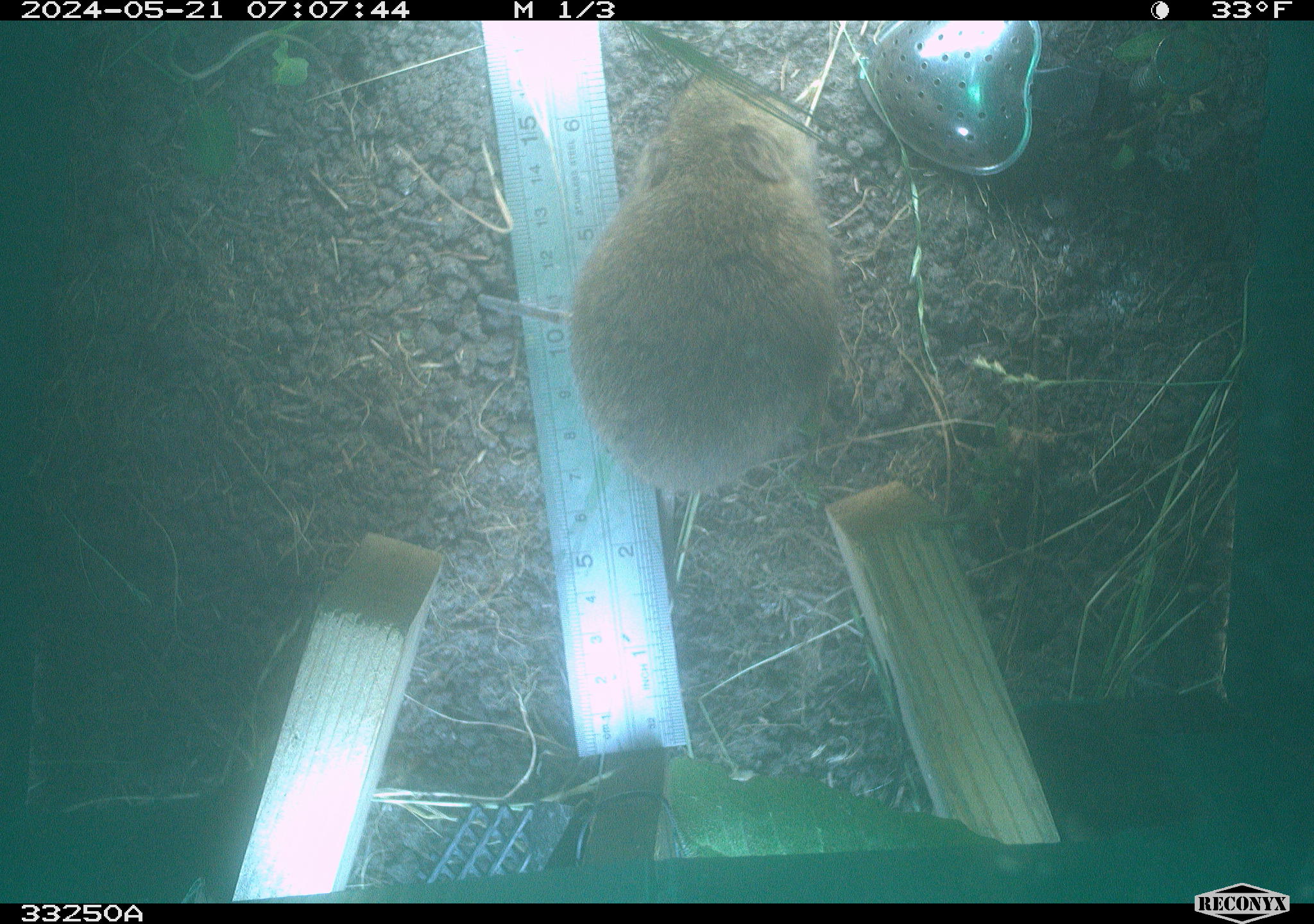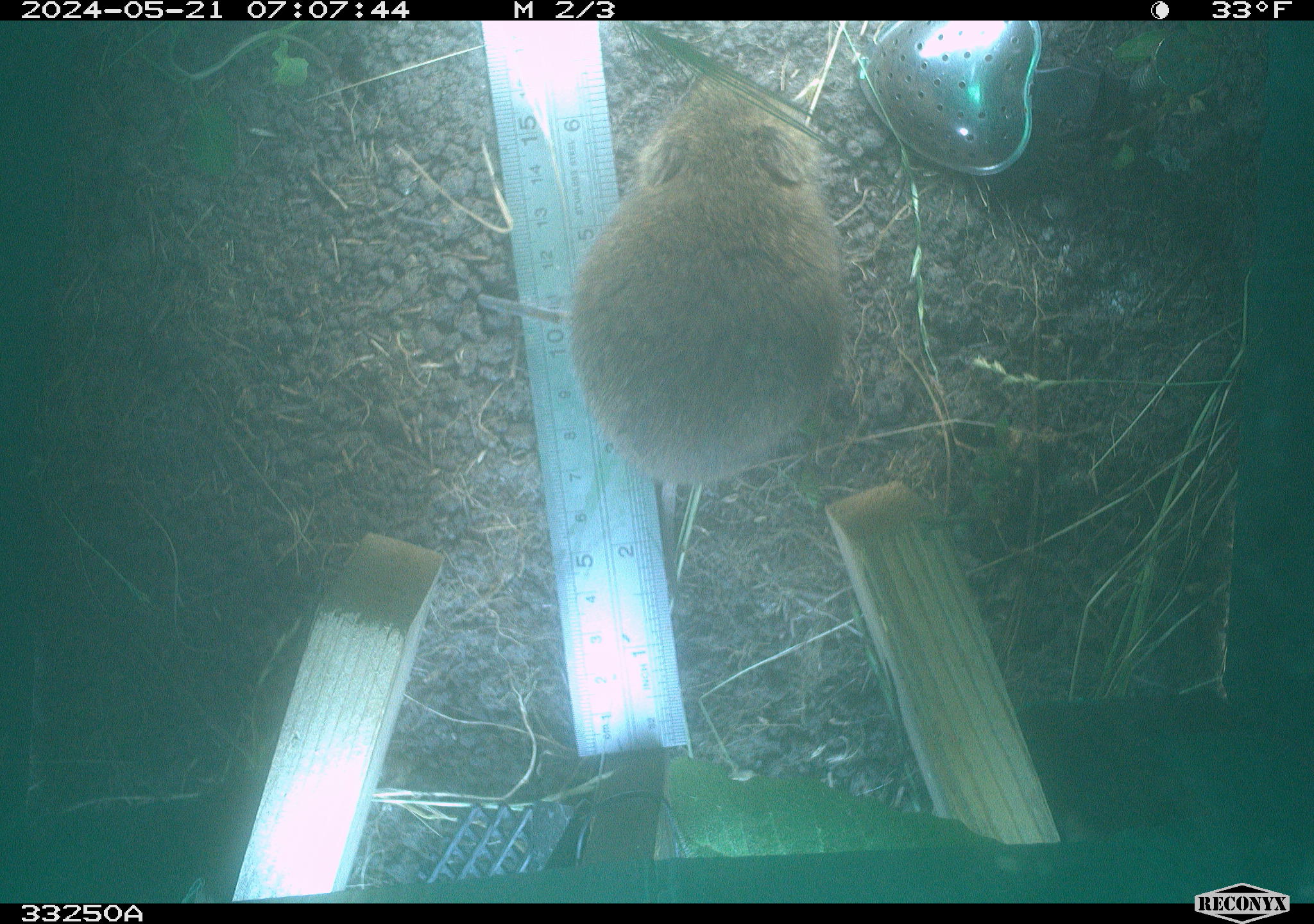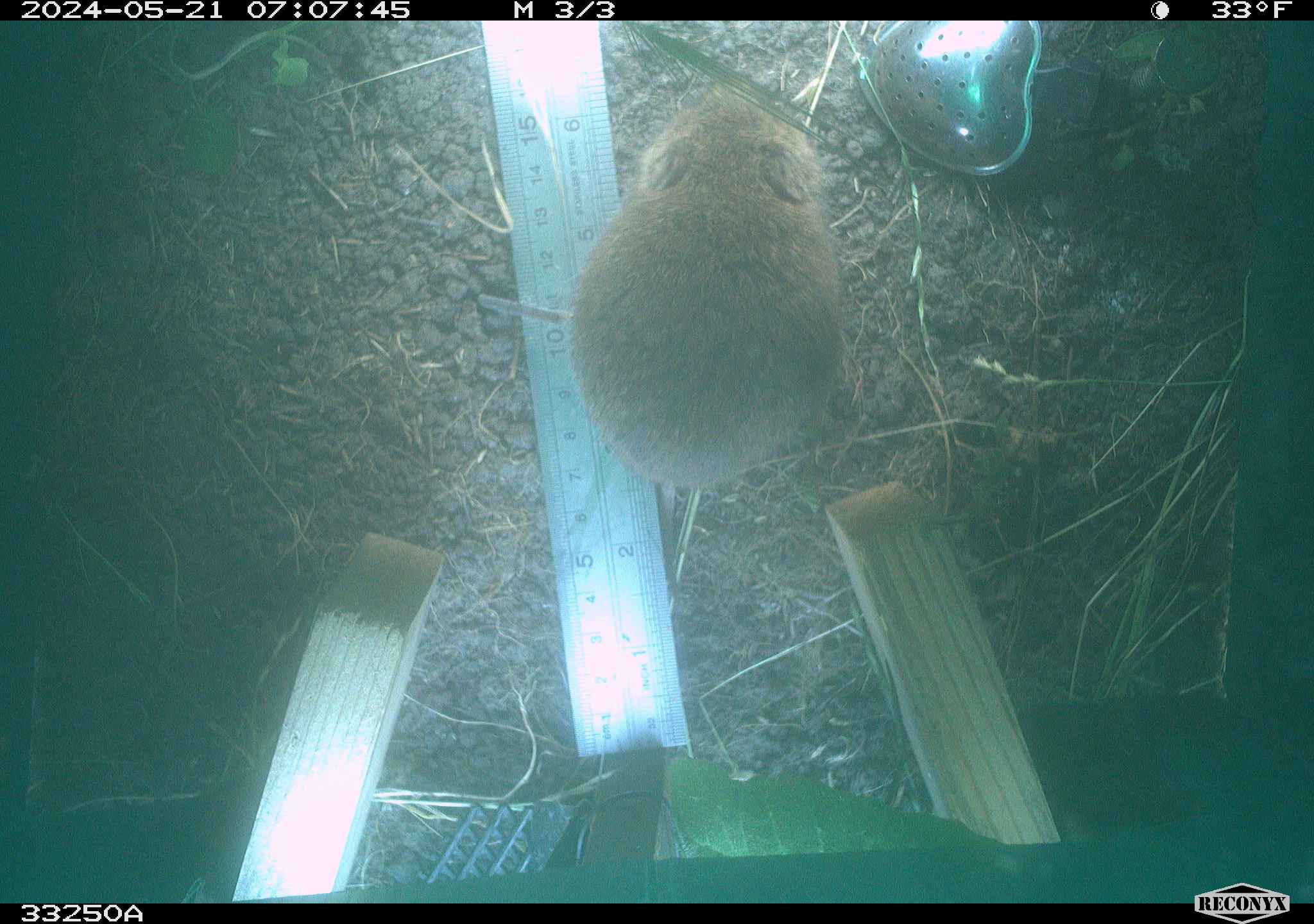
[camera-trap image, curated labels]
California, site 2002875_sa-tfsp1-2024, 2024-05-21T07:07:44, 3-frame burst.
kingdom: Animalia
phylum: Chordata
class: Mammalia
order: Rodentia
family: Cricetidae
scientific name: Arvicolinae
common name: voles, lemmings, and muskrats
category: arvicolinae subfamily